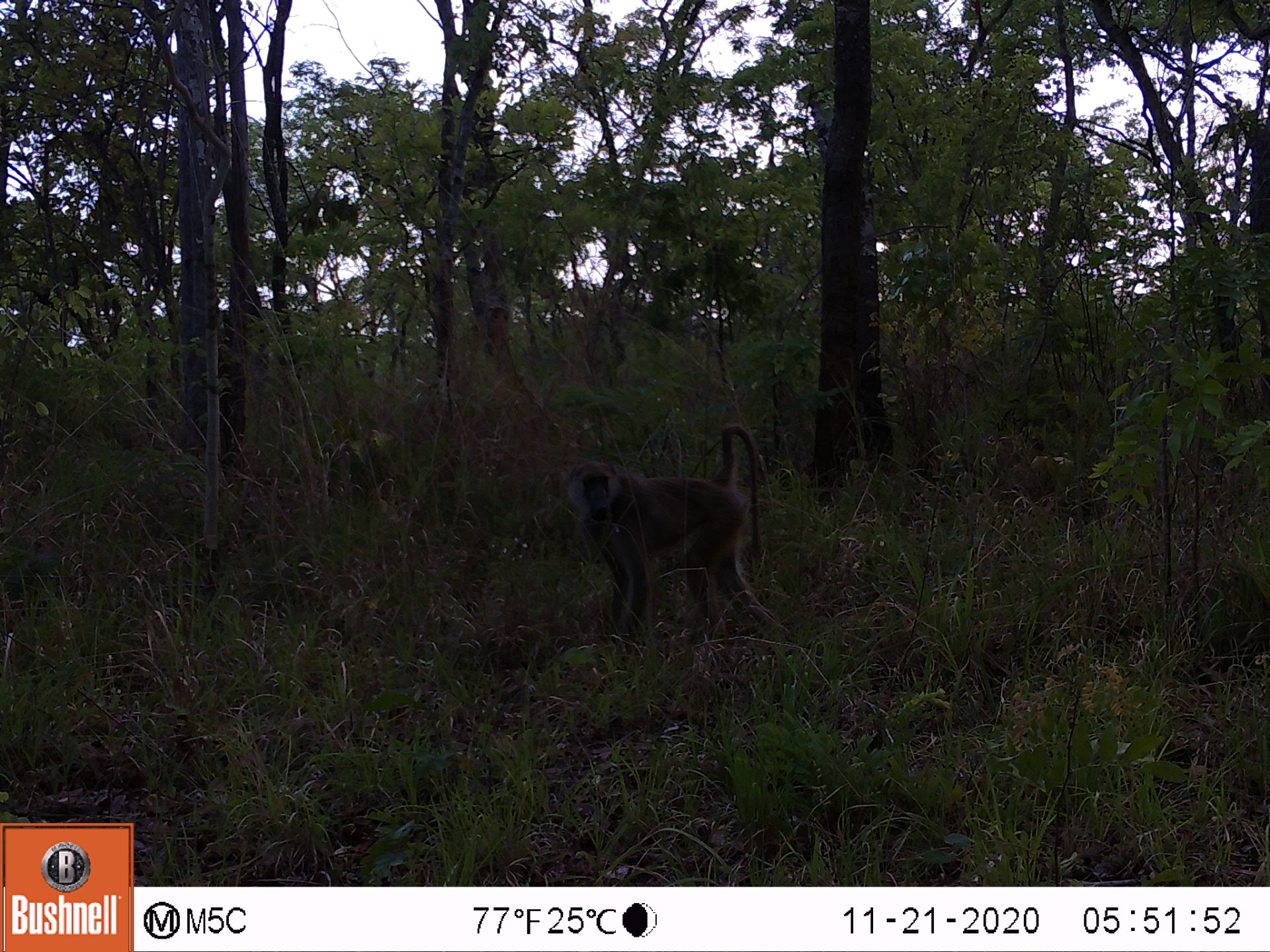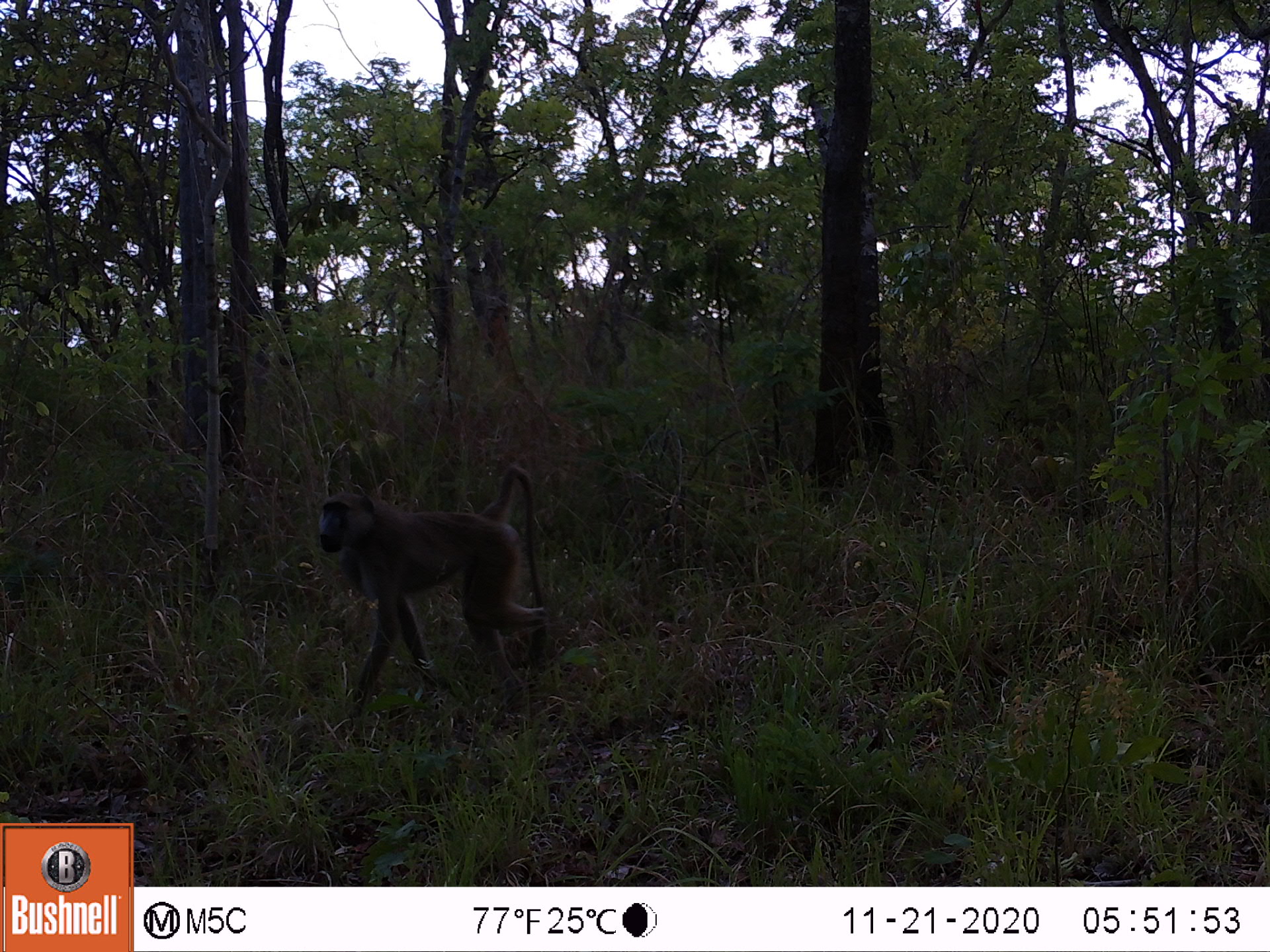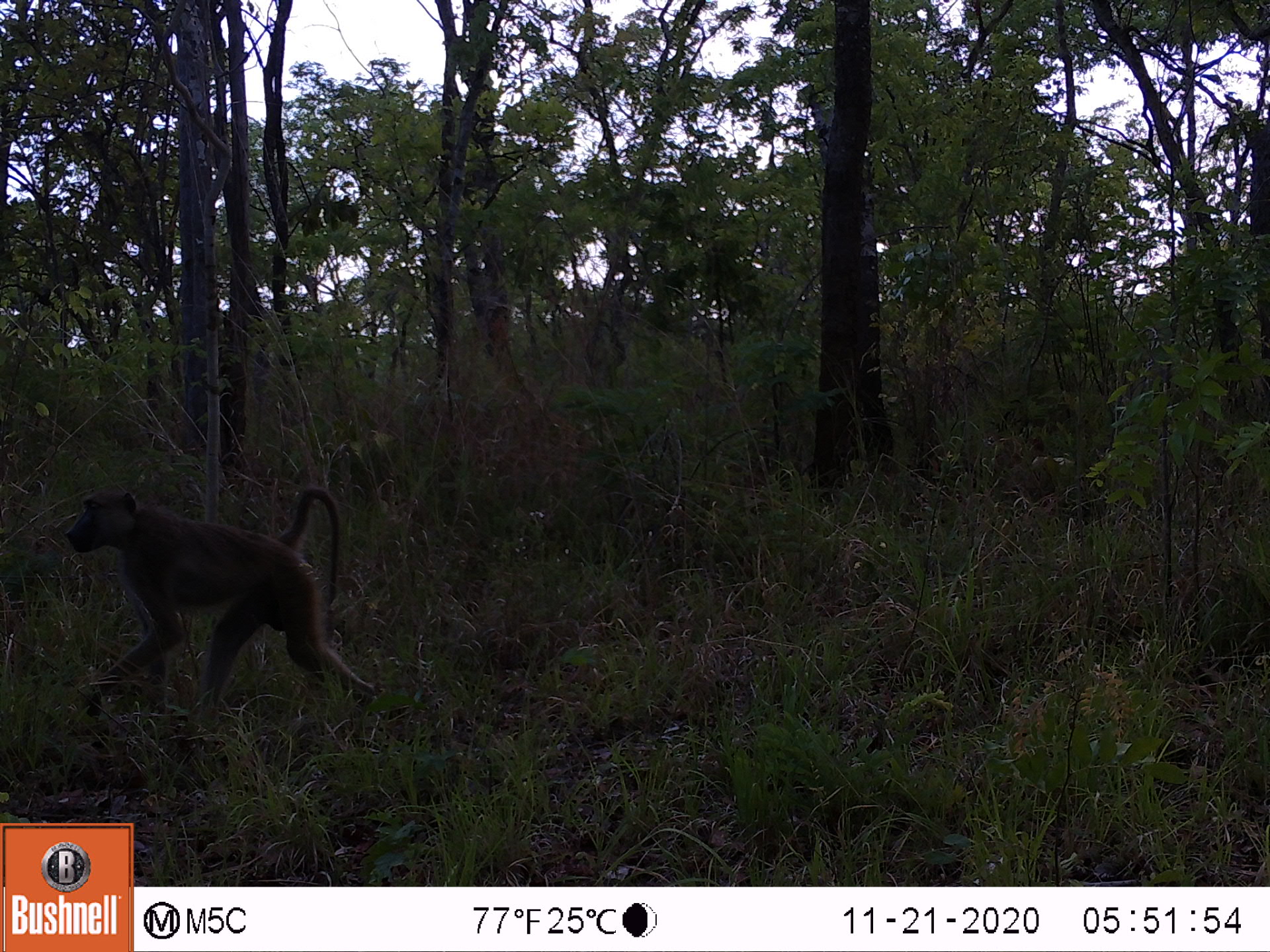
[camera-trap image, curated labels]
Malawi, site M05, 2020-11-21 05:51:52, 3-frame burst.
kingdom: Animalia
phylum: Chordata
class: Mammalia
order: Primates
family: Cercopithecidae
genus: Papio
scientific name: Papio cynocephalus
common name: yellow baboon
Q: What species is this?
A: Yellow baboon (Papio cynocephalus).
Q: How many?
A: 1.